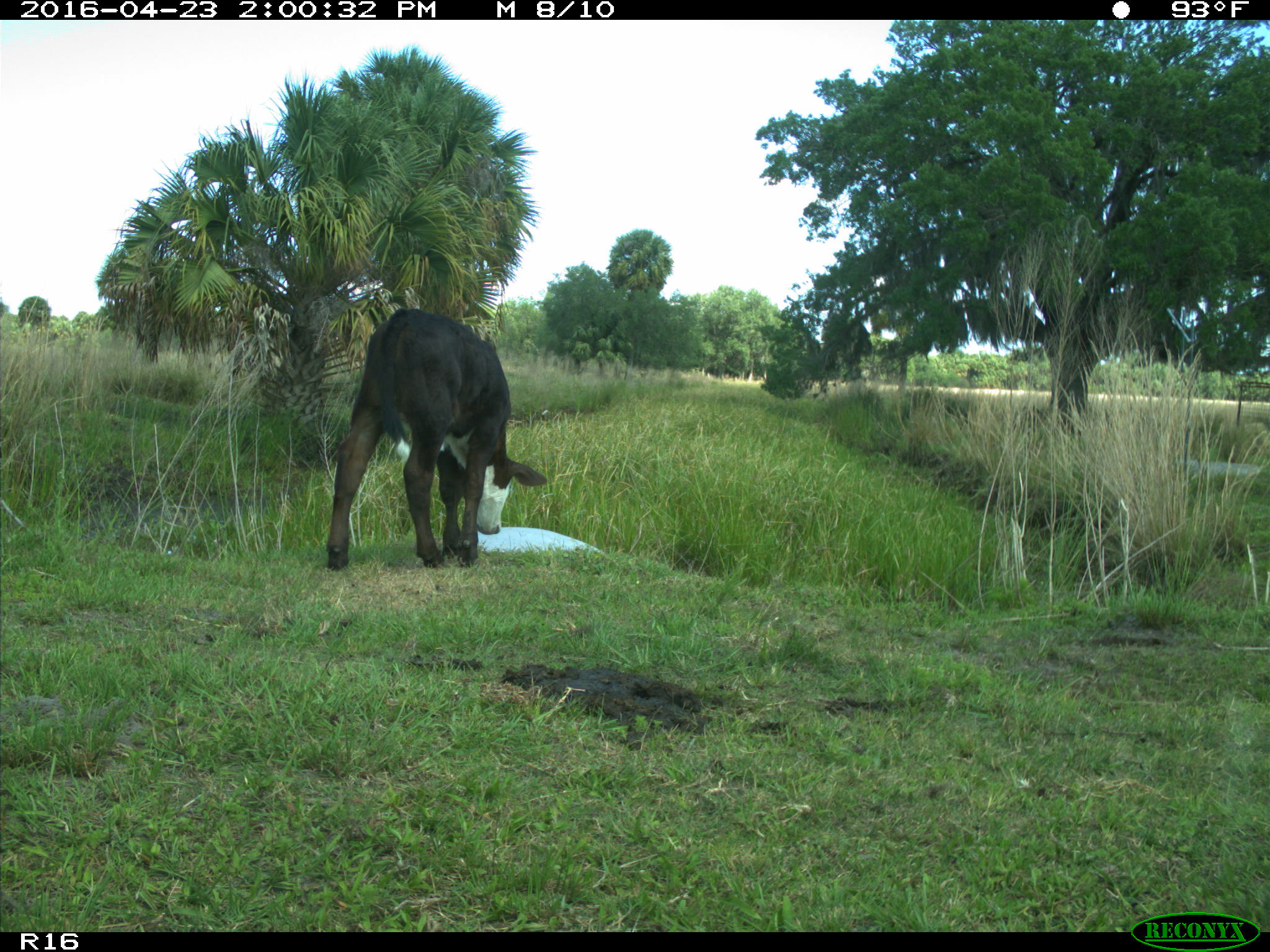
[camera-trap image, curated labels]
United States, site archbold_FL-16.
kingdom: Animalia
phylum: Chordata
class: Mammalia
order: Artiodactyla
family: Bovidae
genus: Bos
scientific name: Bos taurus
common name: domestic cow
Bos taurus (domestic cow).